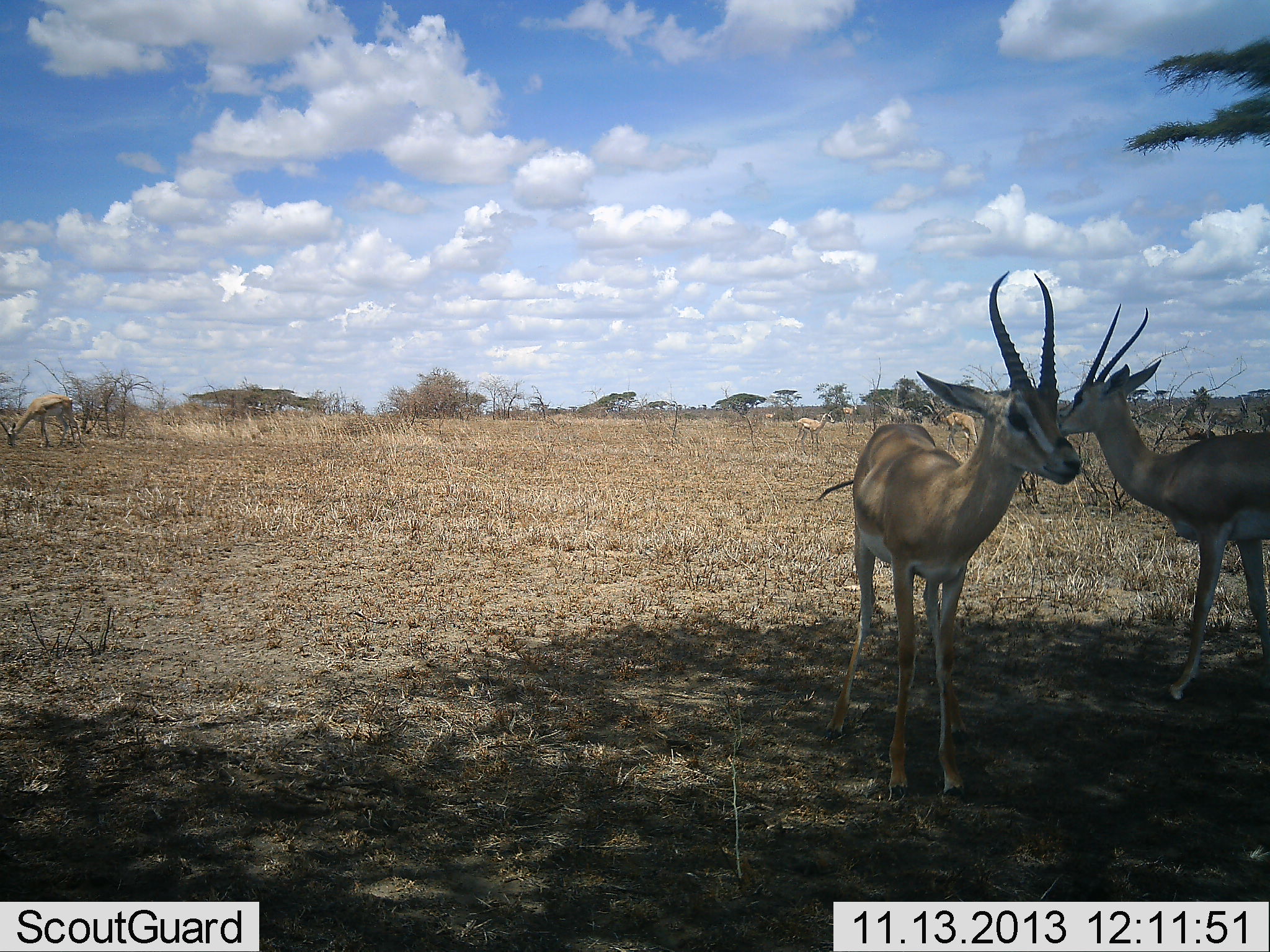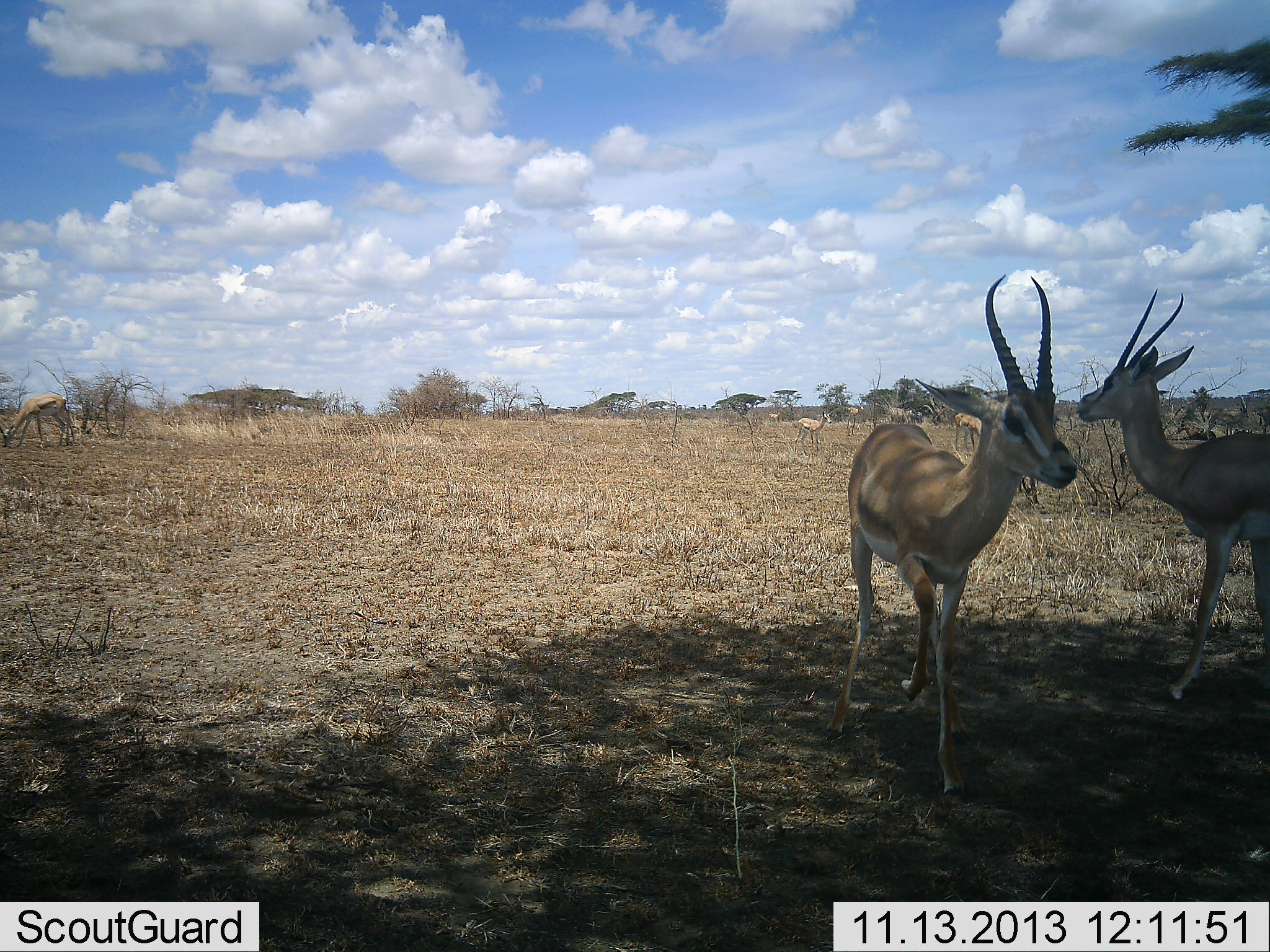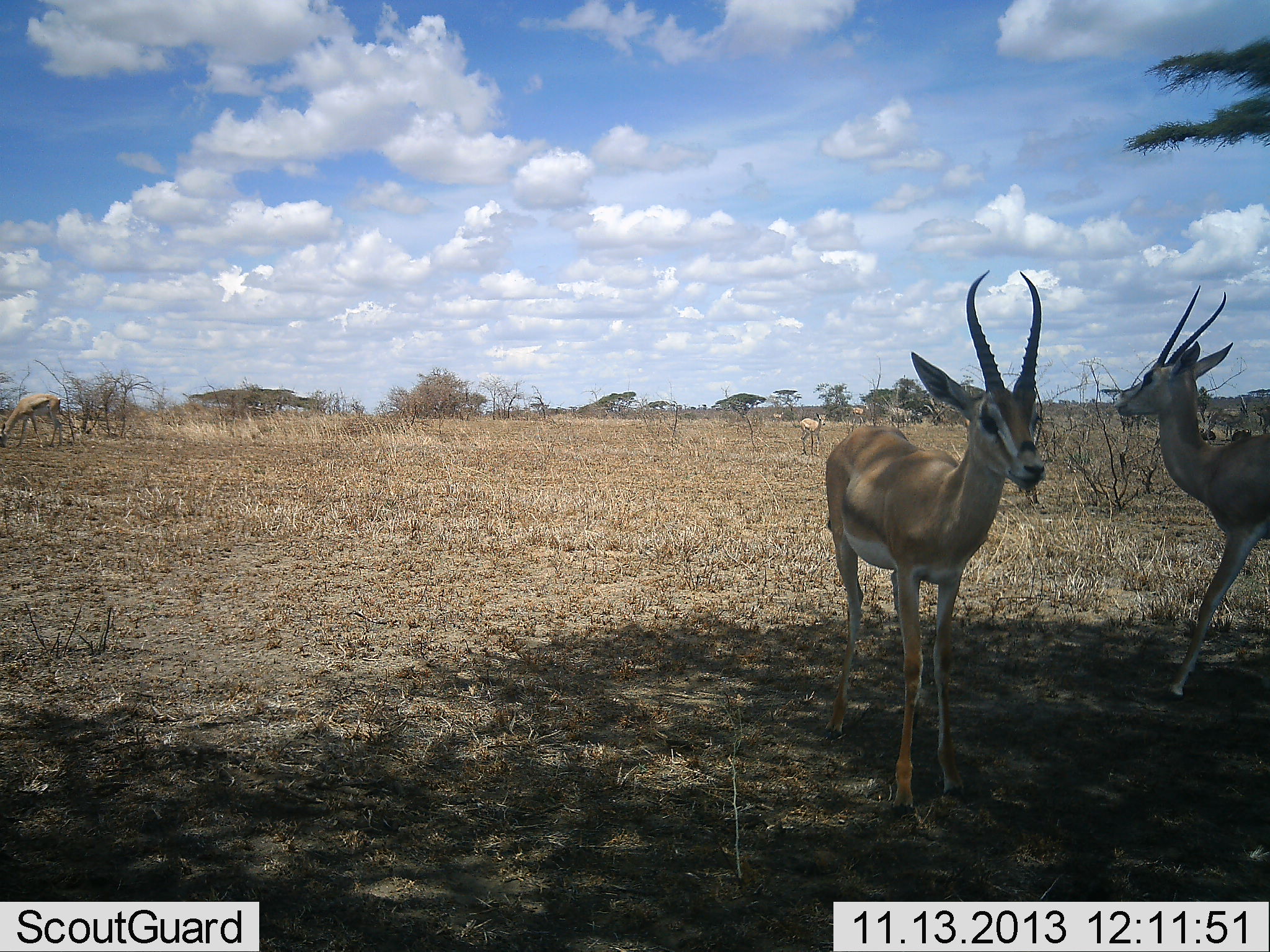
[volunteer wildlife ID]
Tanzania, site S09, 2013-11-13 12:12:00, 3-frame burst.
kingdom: Animalia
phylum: Chordata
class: Mammalia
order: Artiodactyla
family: Bovidae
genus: Nanger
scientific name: Nanger granti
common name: grant's gazelle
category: gazellegrants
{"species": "gazellegrants (grant's gazelle) (Nanger granti)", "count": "7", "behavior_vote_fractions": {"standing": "100%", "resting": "0%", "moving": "40%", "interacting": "0%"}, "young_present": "0%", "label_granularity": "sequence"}